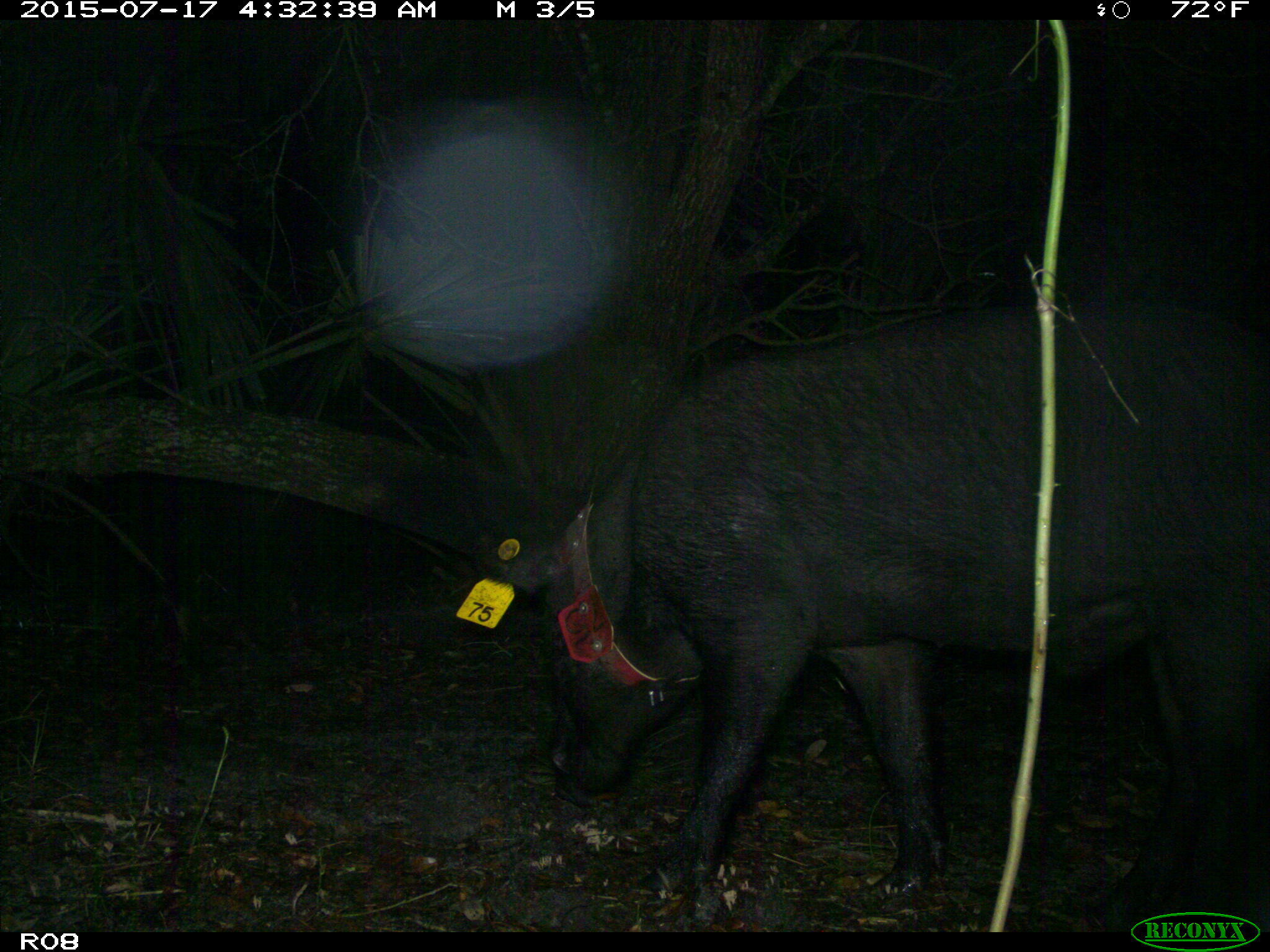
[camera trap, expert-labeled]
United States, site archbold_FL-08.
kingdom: Animalia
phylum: Chordata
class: Mammalia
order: Artiodactyla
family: Suidae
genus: Sus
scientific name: Sus scrofa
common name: wild boar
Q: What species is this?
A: Sus scrofa (wild boar).